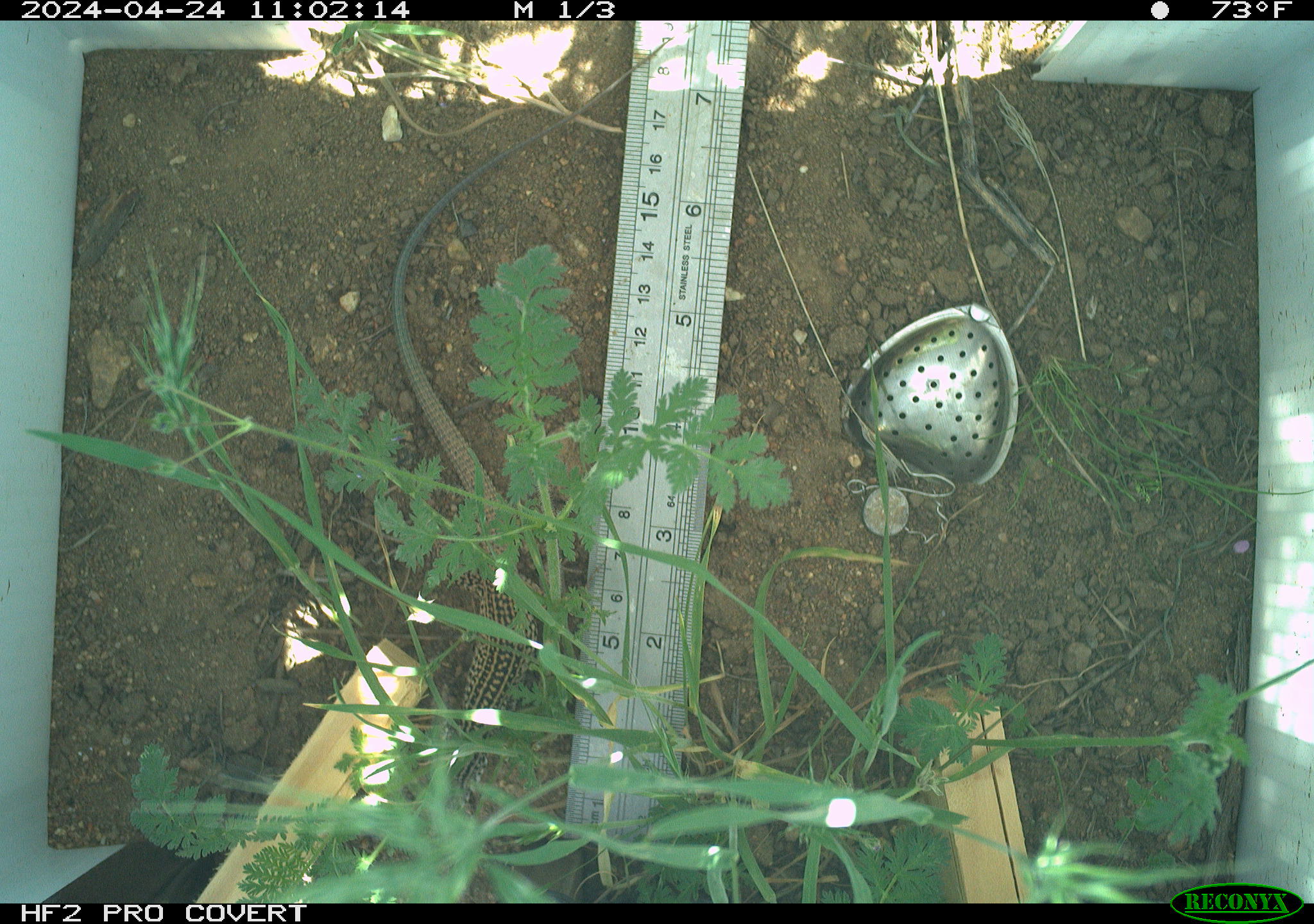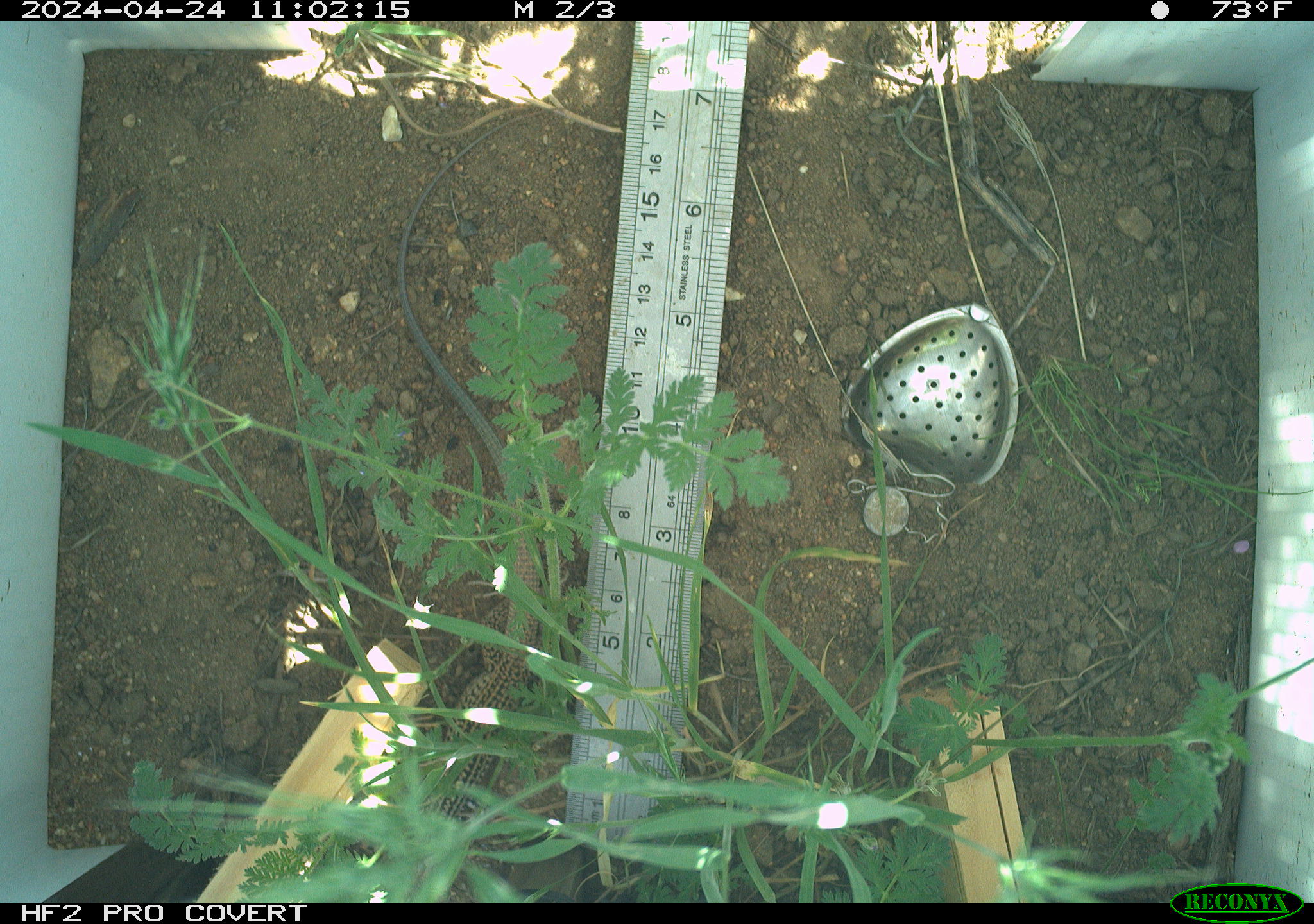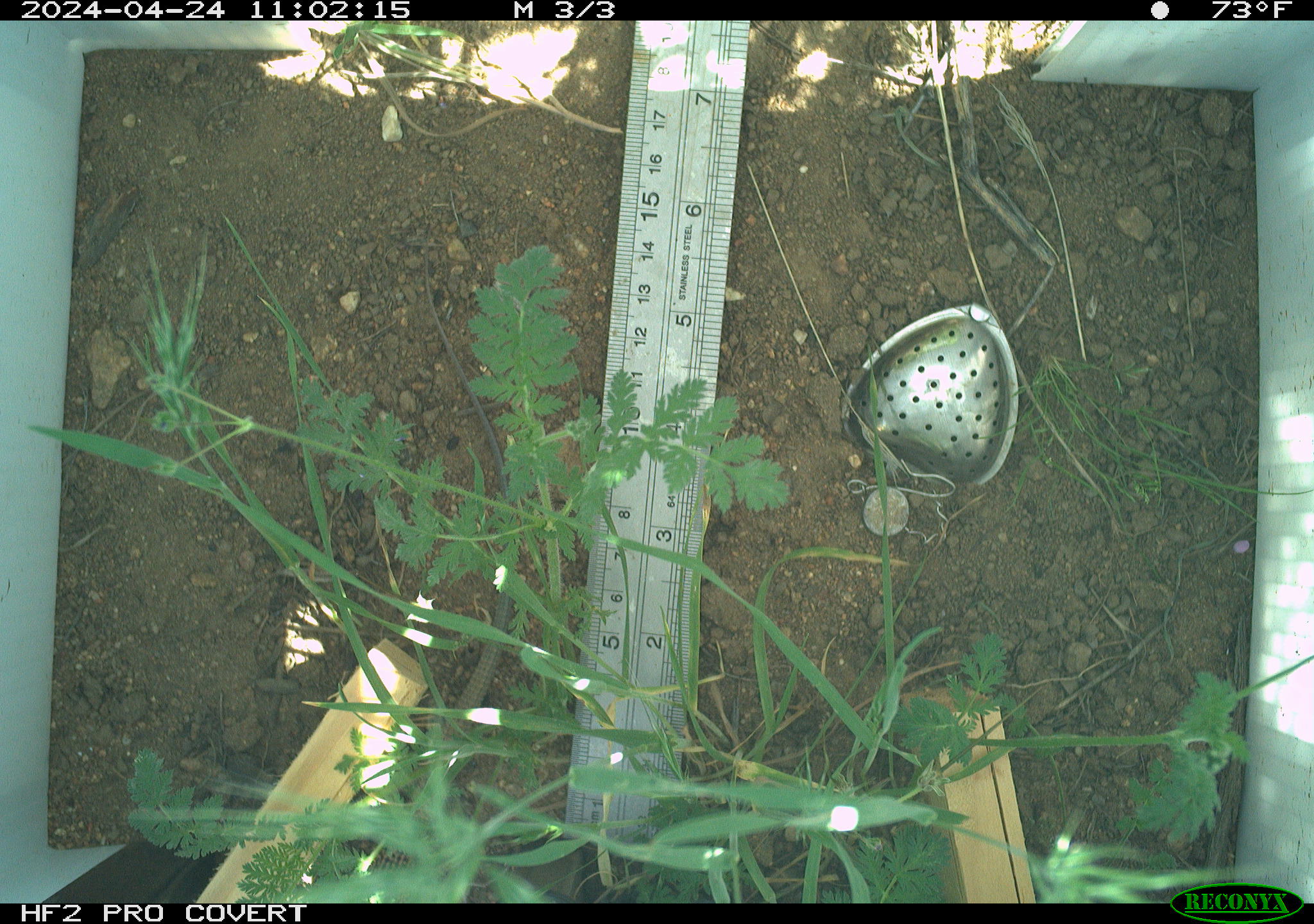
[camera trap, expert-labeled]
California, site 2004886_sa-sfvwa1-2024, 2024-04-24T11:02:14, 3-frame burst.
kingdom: Animalia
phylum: Chordata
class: Reptilia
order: Squamata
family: Teiidae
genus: Aspidoscelis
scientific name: Aspidoscelis tigris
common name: western whiptail